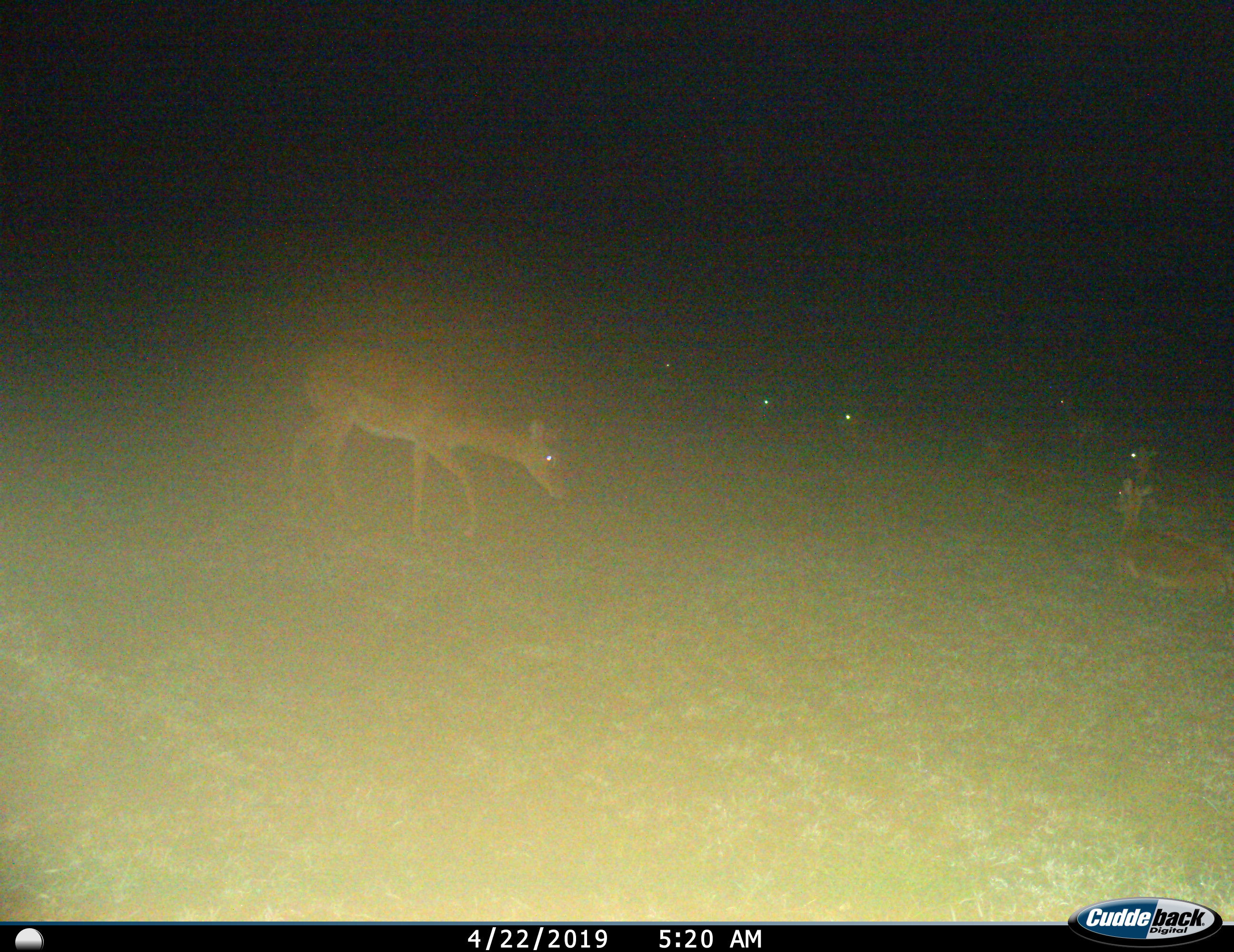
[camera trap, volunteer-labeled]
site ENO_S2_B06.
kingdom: Animalia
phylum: Chordata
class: Mammalia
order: Artiodactyla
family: Bovidae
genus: Aepyceros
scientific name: Aepyceros melampus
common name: impala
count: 7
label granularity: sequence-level